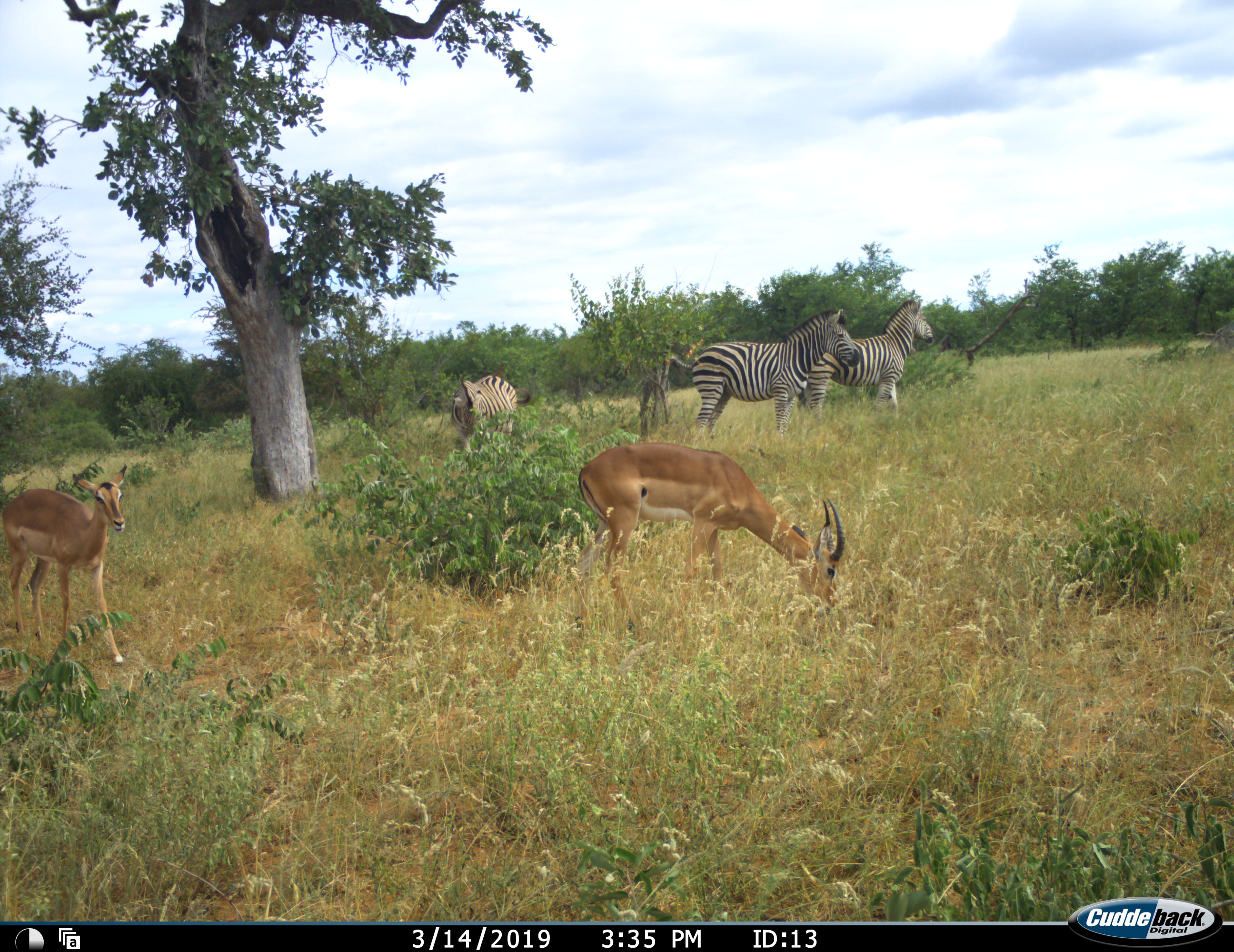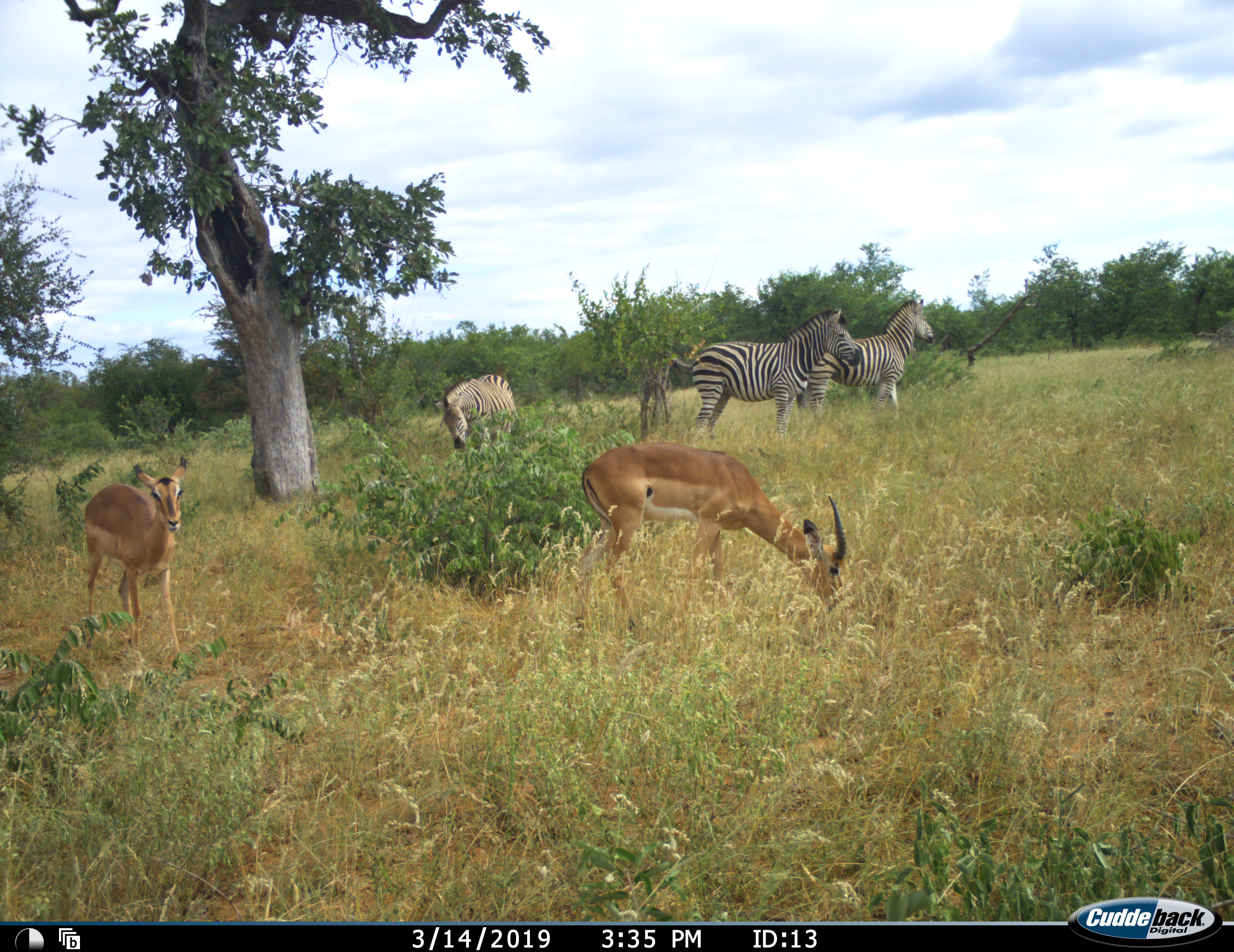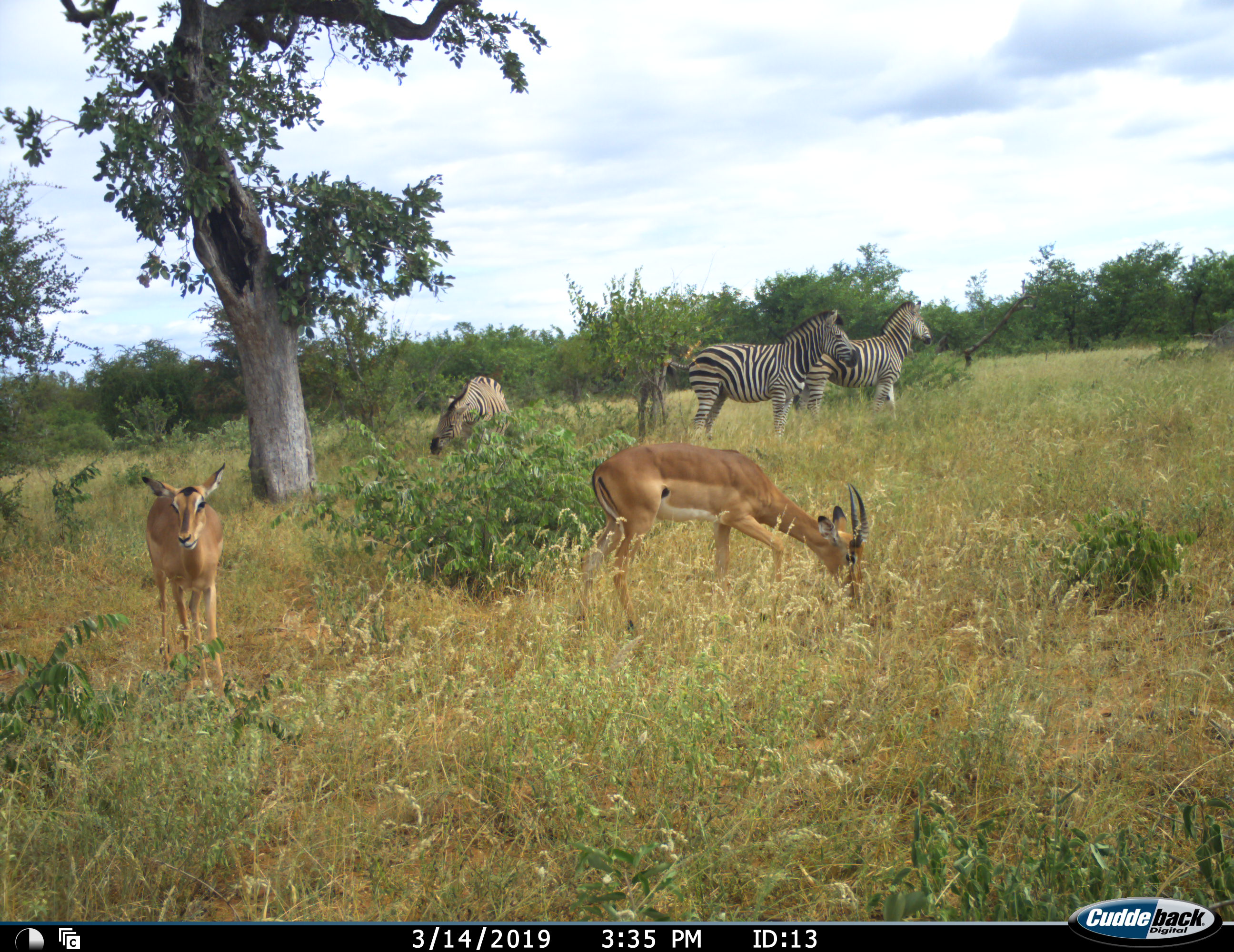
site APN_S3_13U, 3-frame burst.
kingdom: Animalia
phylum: Chordata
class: Mammalia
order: Artiodactyla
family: Bovidae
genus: Aepyceros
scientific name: Aepyceros melampus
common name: impala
Impala (Aepyceros melampus), count 2. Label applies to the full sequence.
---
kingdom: Animalia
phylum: Chordata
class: Mammalia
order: Perissodactyla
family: Equidae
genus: Equus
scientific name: Equus quagga burchellii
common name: burchell's zebra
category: zebraburchells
Zebraburchells (burchell's zebra) (Equus quagga burchellii), count 3. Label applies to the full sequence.